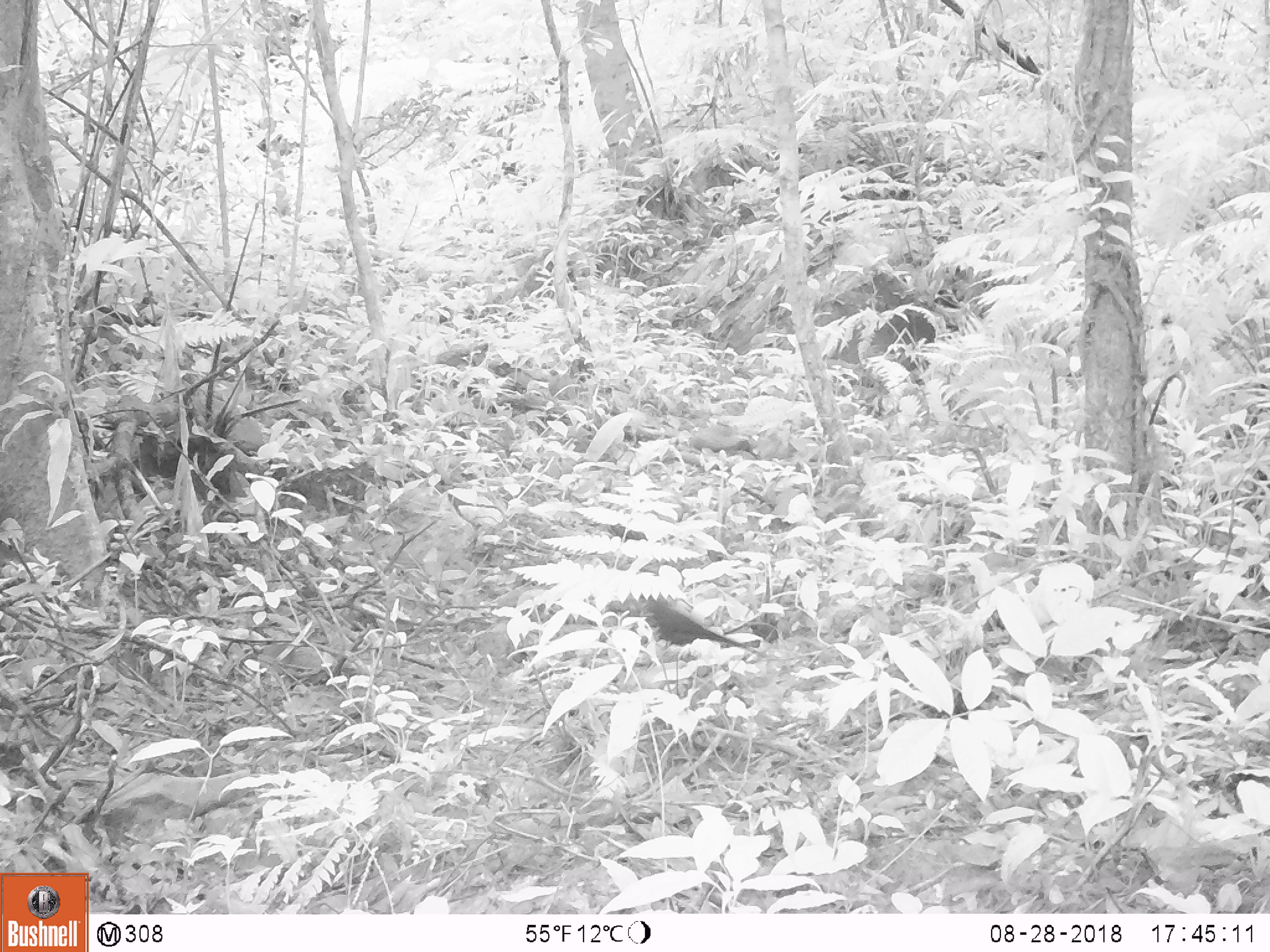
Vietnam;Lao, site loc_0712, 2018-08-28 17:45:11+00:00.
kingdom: Animalia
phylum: Chordata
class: Aves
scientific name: Aves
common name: bird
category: unidentified bird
Unidentified bird (bird) (Aves). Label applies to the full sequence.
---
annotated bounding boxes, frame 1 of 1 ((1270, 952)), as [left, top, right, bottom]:
unidentified bird: [646, 599, 765, 658]